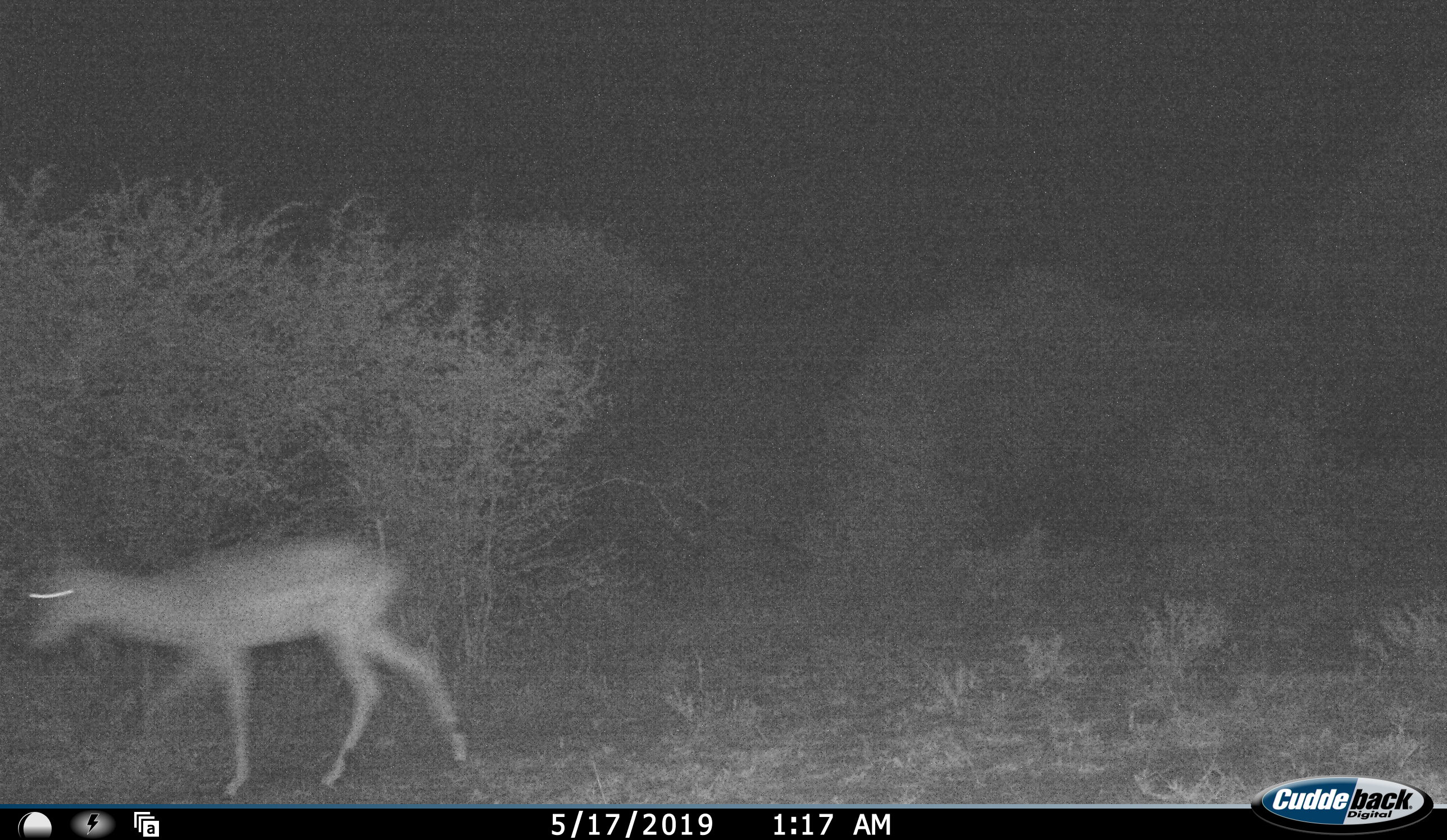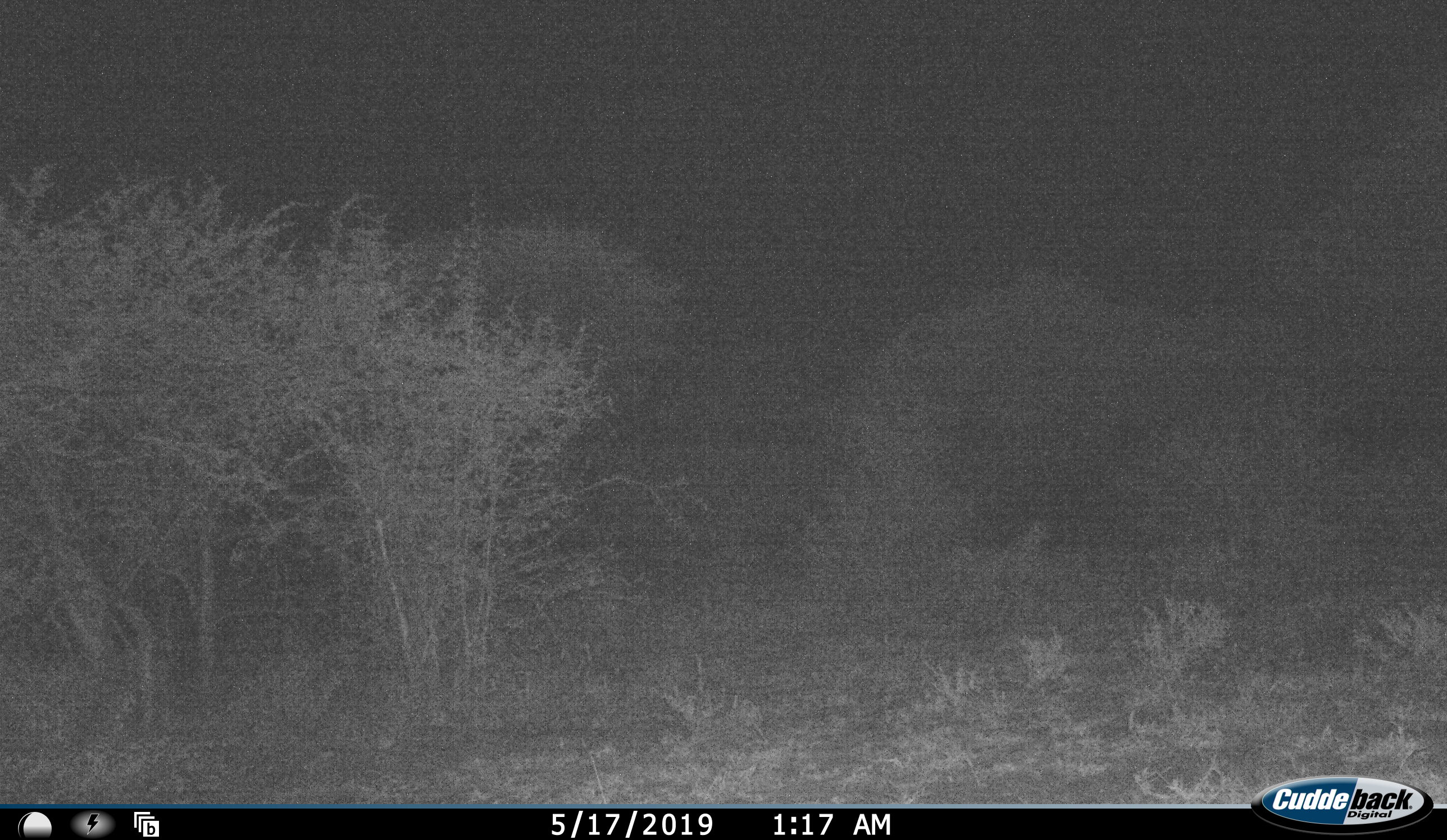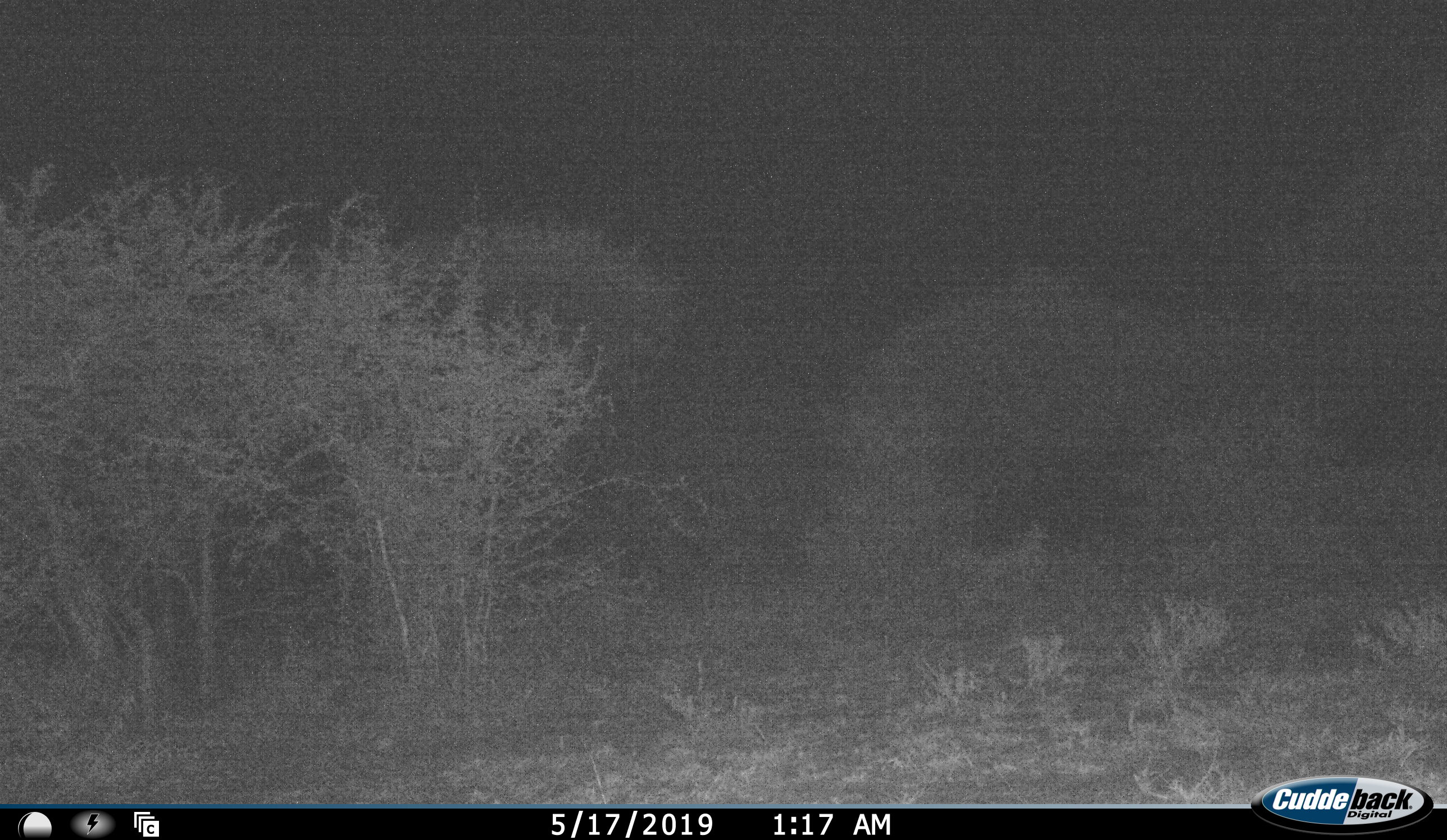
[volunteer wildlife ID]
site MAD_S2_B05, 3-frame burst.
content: unidentified animal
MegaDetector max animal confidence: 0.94